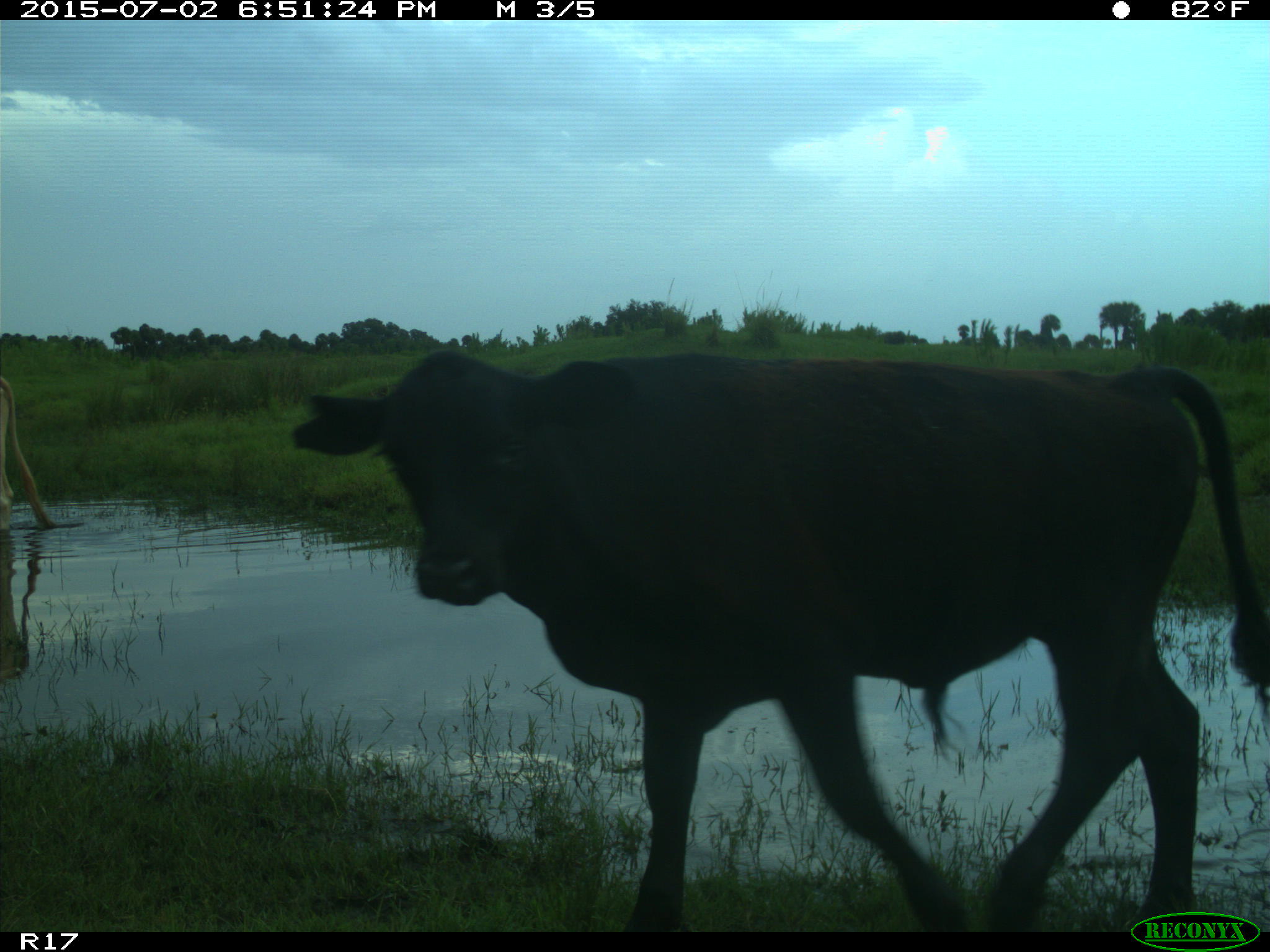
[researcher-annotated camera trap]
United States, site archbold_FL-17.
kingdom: Animalia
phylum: Chordata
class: Mammalia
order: Artiodactyla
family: Bovidae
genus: Bos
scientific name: Bos taurus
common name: domestic cow